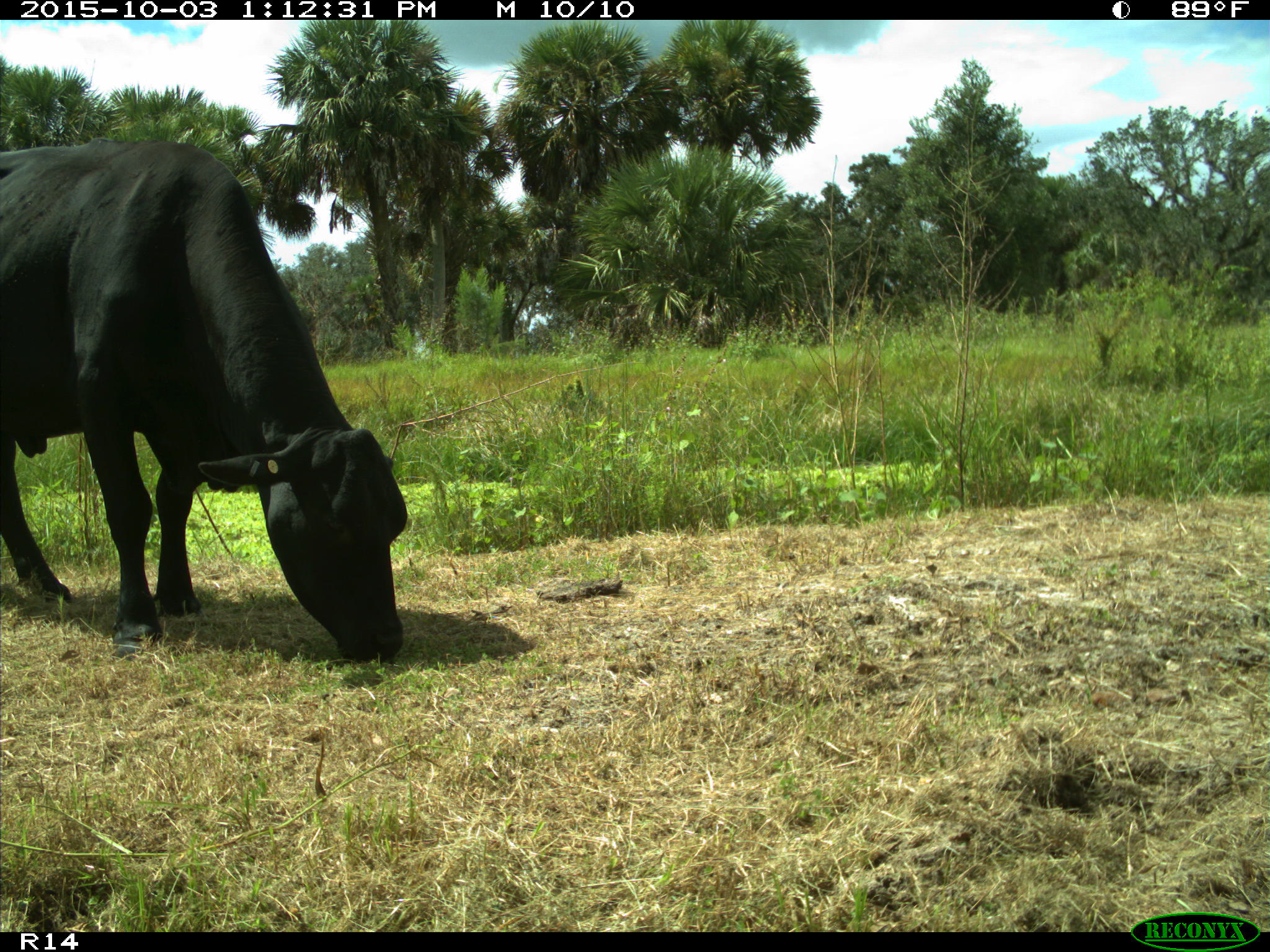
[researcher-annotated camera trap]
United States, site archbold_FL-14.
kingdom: Animalia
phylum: Chordata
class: Mammalia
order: Artiodactyla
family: Bovidae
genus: Bos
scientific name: Bos taurus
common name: domestic cow